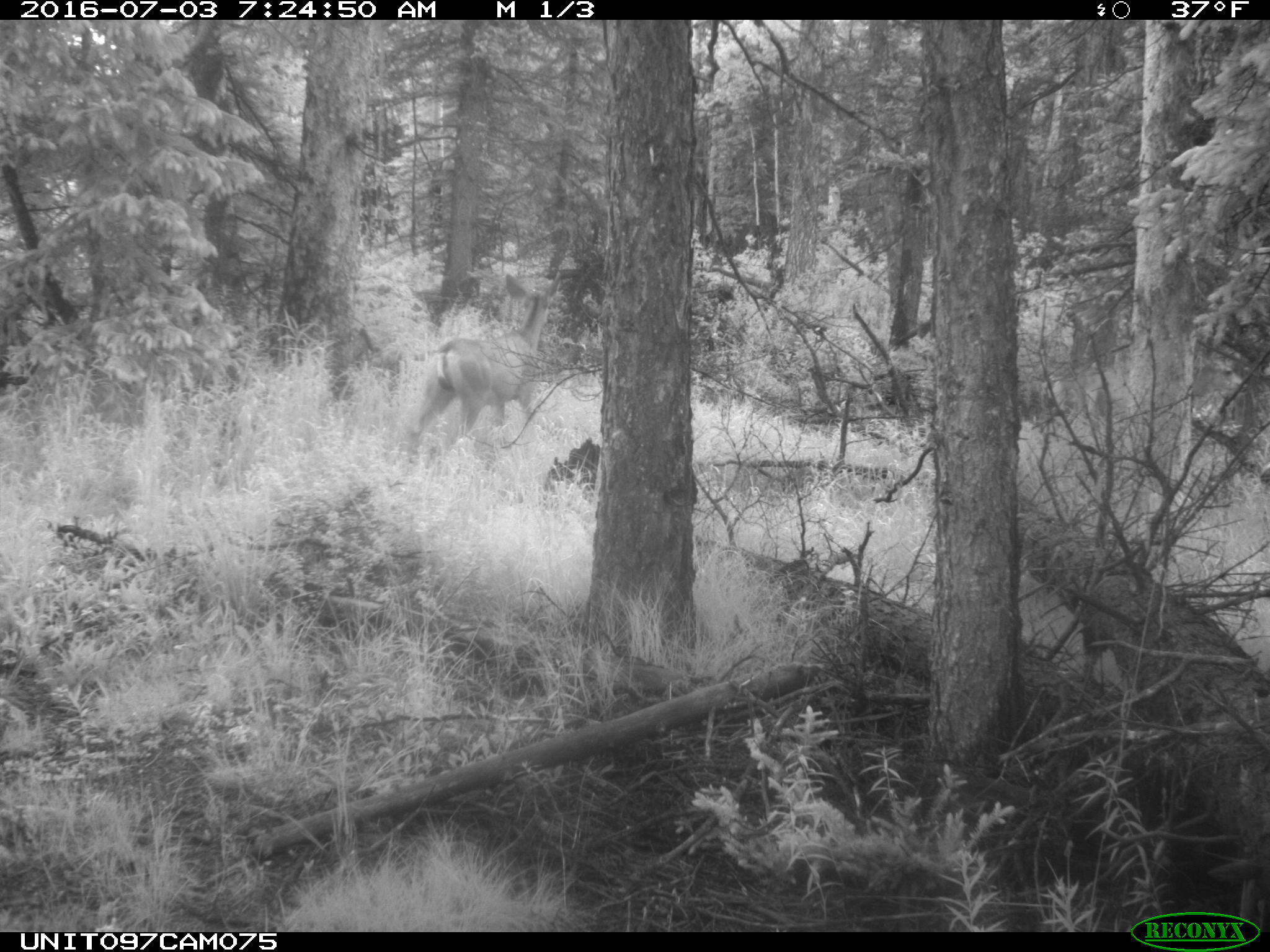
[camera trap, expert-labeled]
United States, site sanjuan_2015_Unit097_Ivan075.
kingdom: Animalia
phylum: Chordata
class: Mammalia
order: Artiodactyla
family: Cervidae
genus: Odocoileus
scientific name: Odocoileus hemionus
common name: mule deer